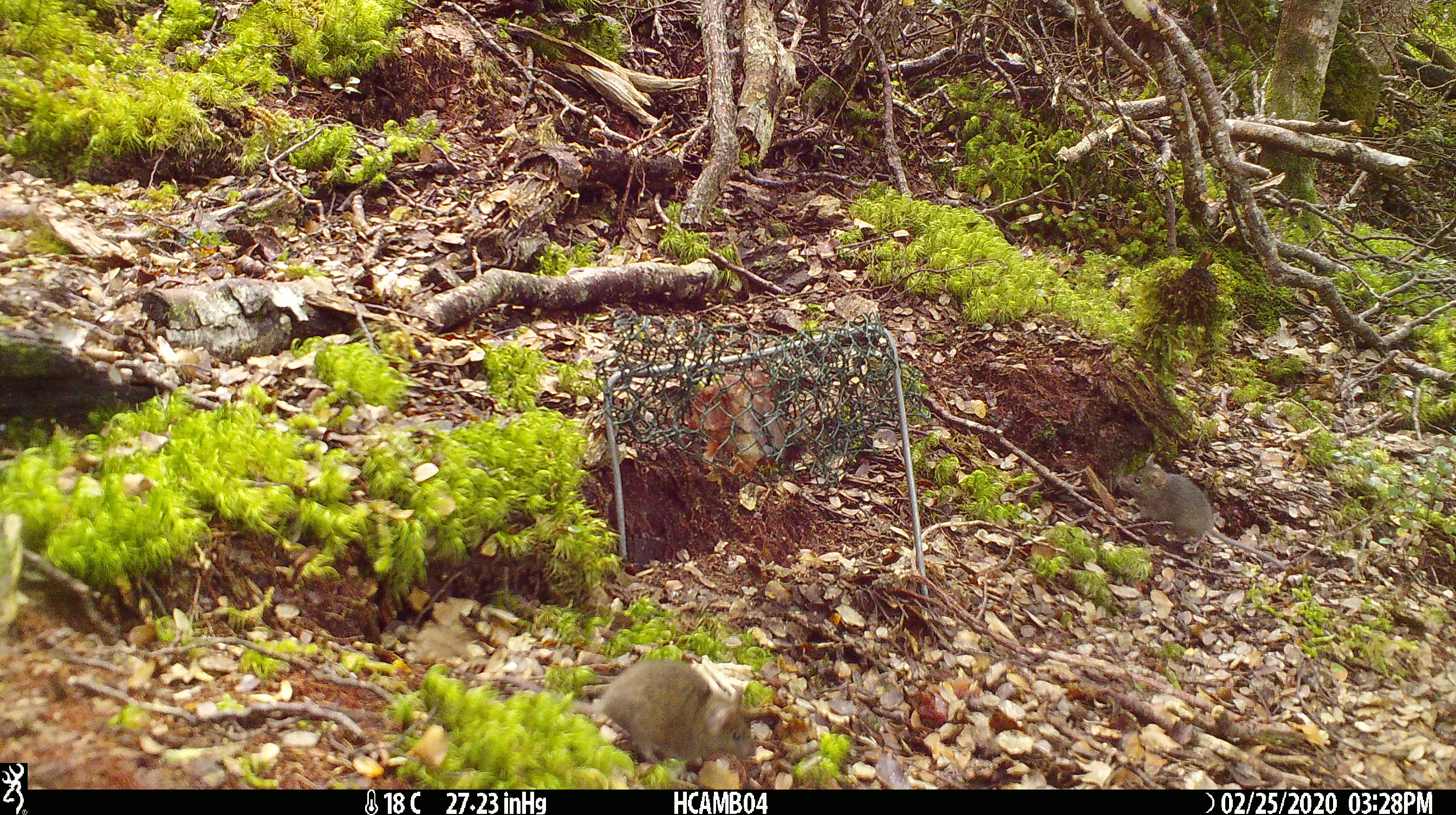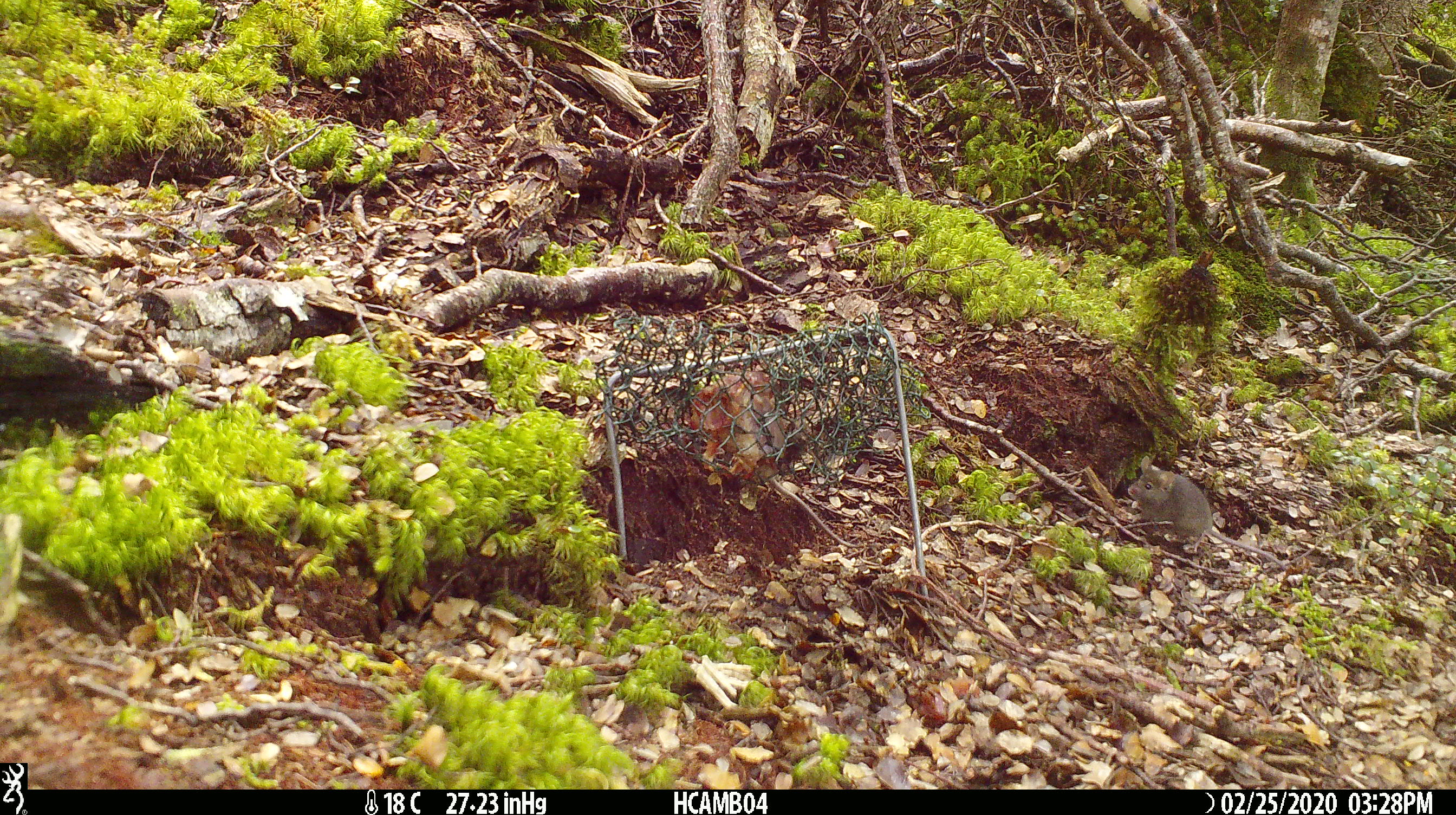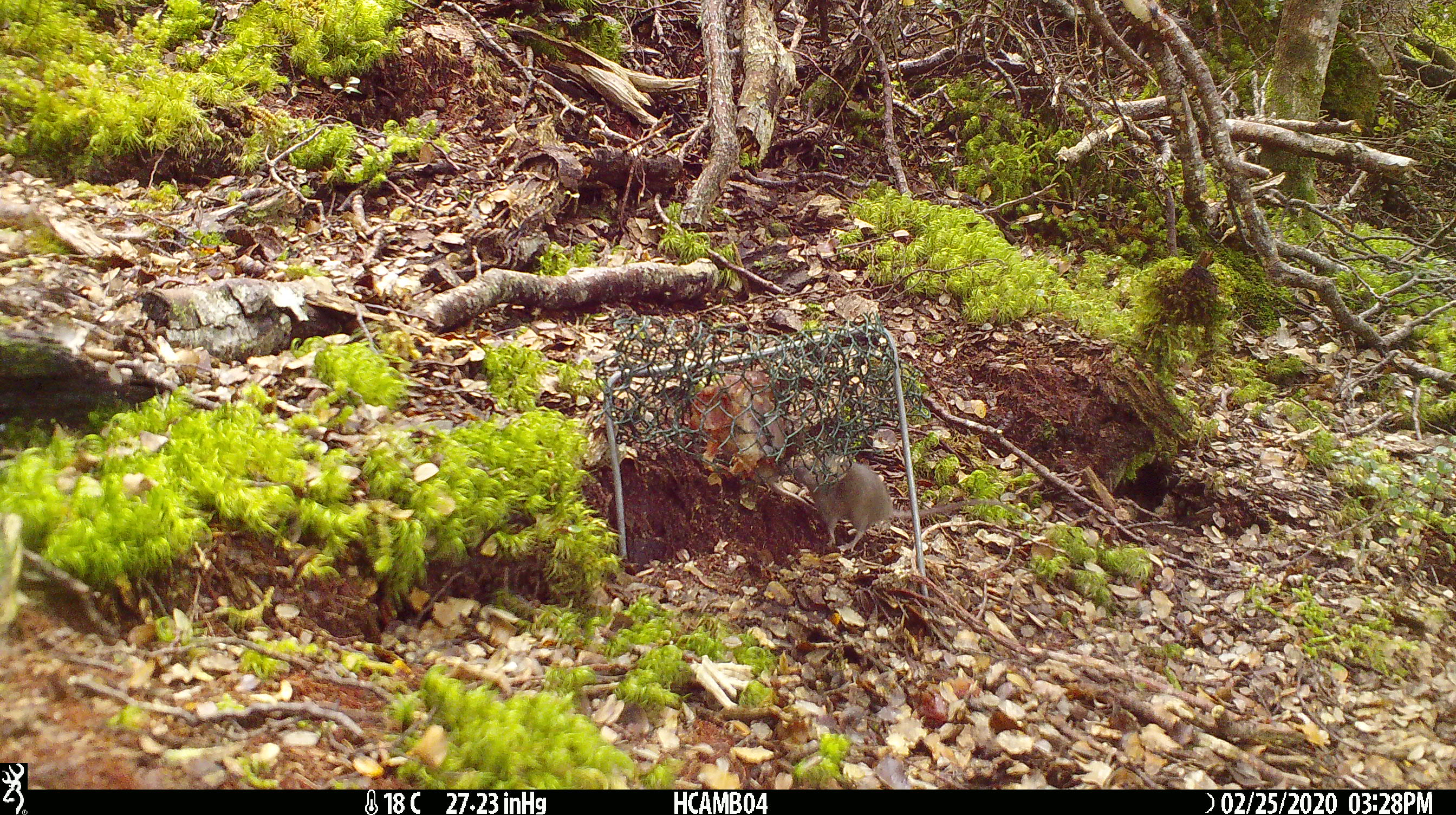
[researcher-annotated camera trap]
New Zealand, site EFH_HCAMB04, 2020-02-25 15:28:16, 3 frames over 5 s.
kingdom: Animalia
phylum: Chordata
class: Mammalia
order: Rodentia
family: Muridae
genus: Mus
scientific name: Mus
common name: mouse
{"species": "mouse (Mus)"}